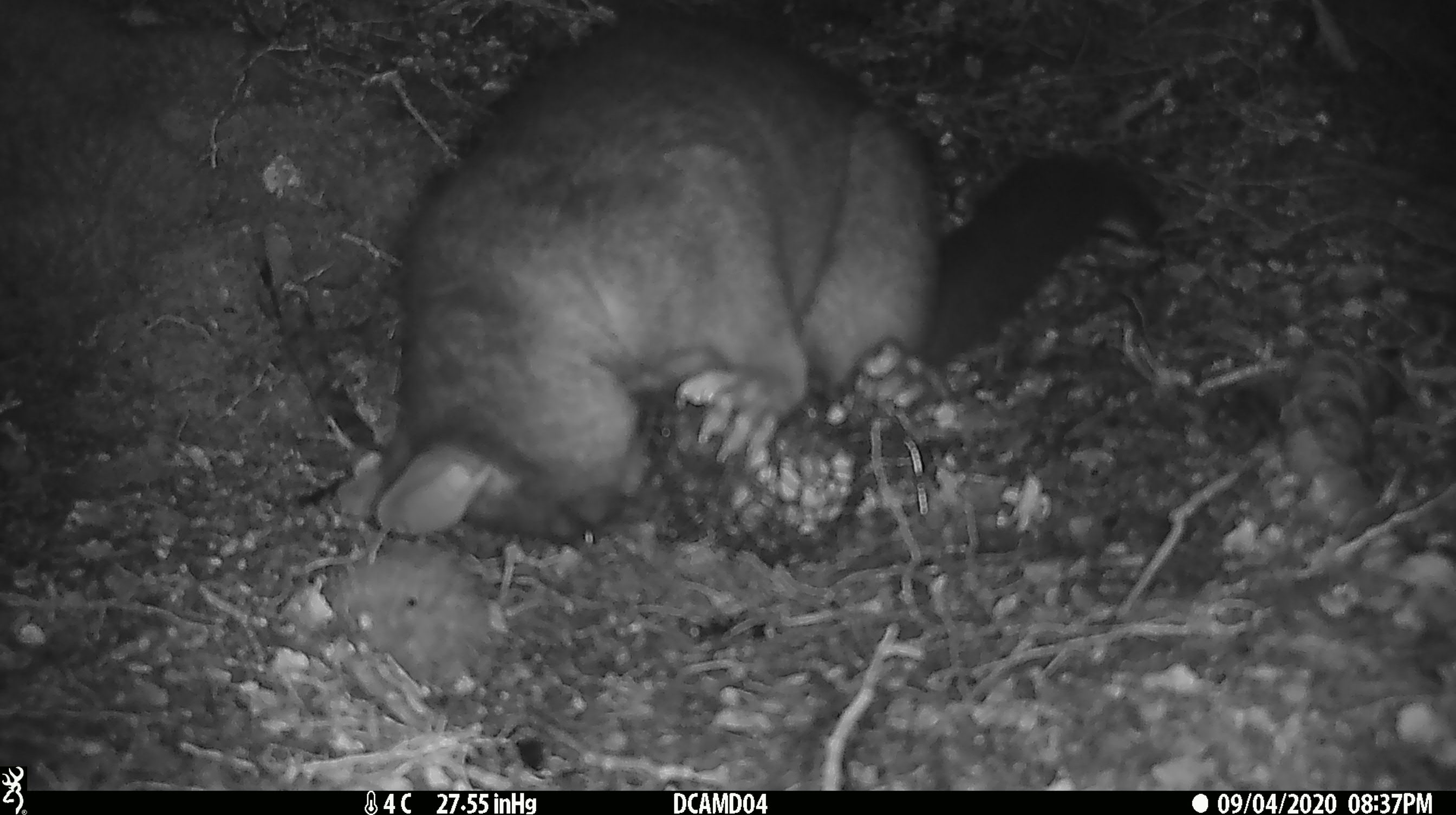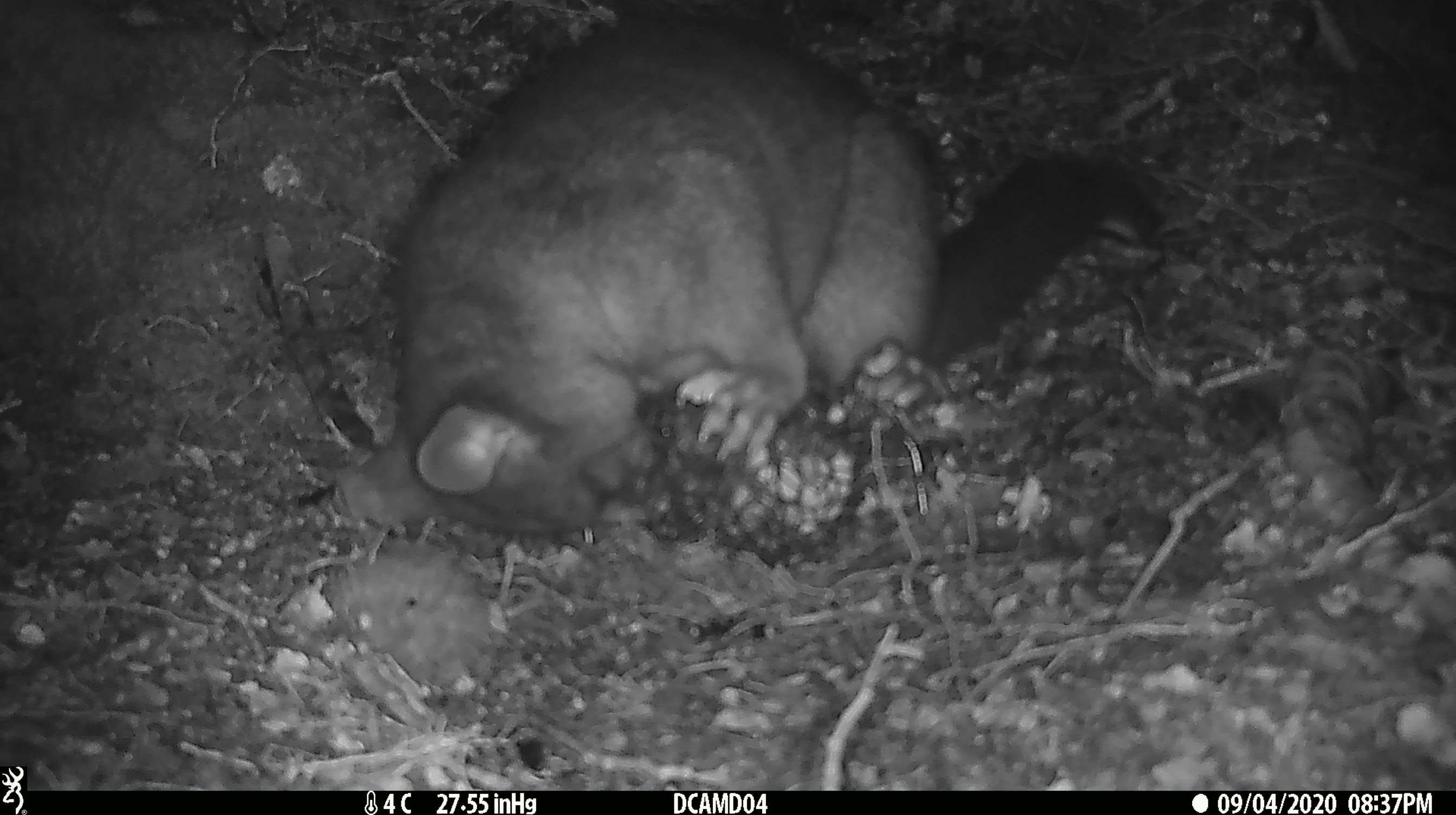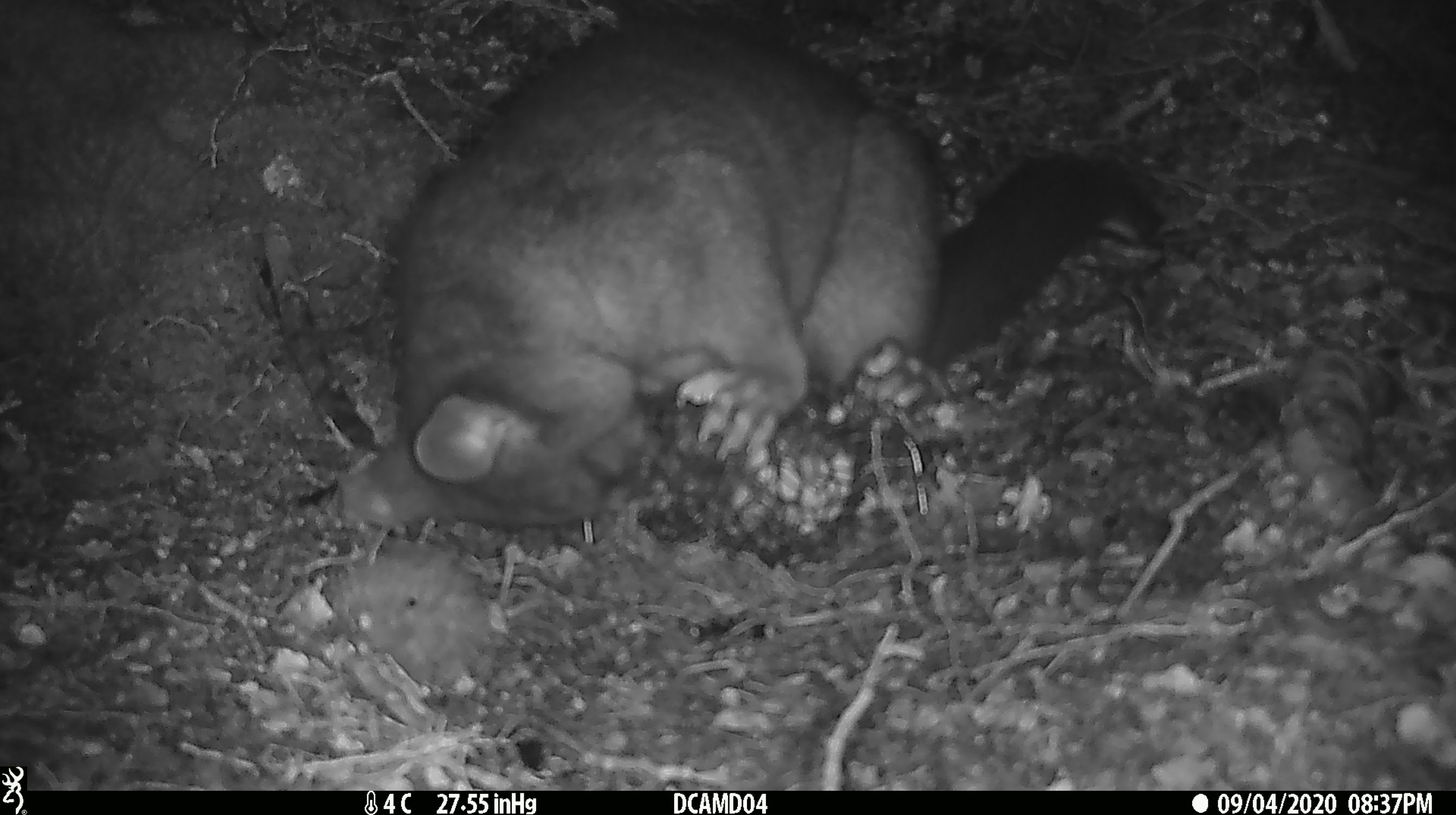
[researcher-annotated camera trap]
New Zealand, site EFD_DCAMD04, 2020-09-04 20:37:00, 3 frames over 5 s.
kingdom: Animalia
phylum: Chordata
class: Mammalia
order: Diprotodontia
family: Phalangeridae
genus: Trichosurus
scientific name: Trichosurus vulpecula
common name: common brushtail possum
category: possum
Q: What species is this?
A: Possum (common brushtail possum) (Trichosurus vulpecula).